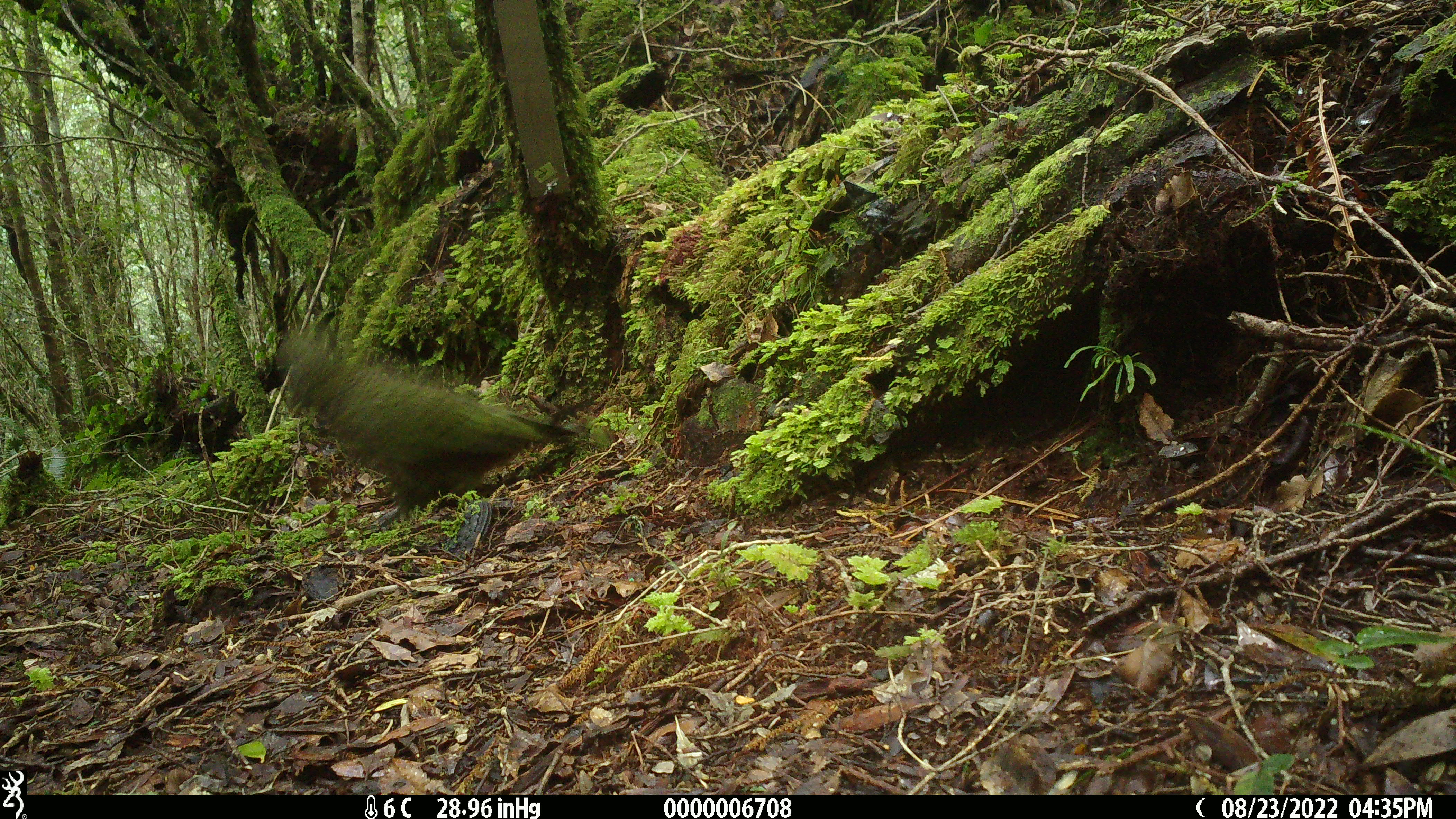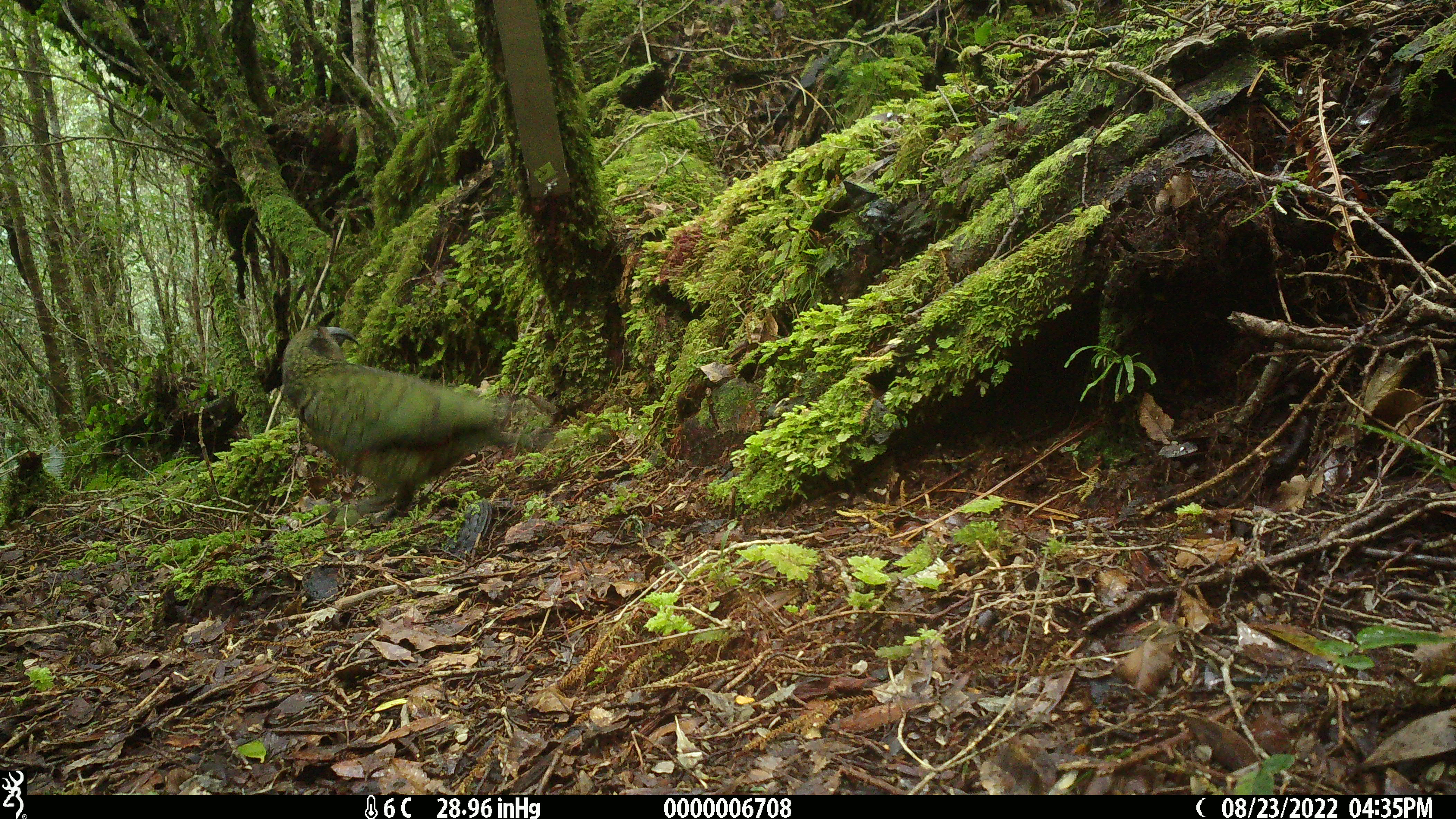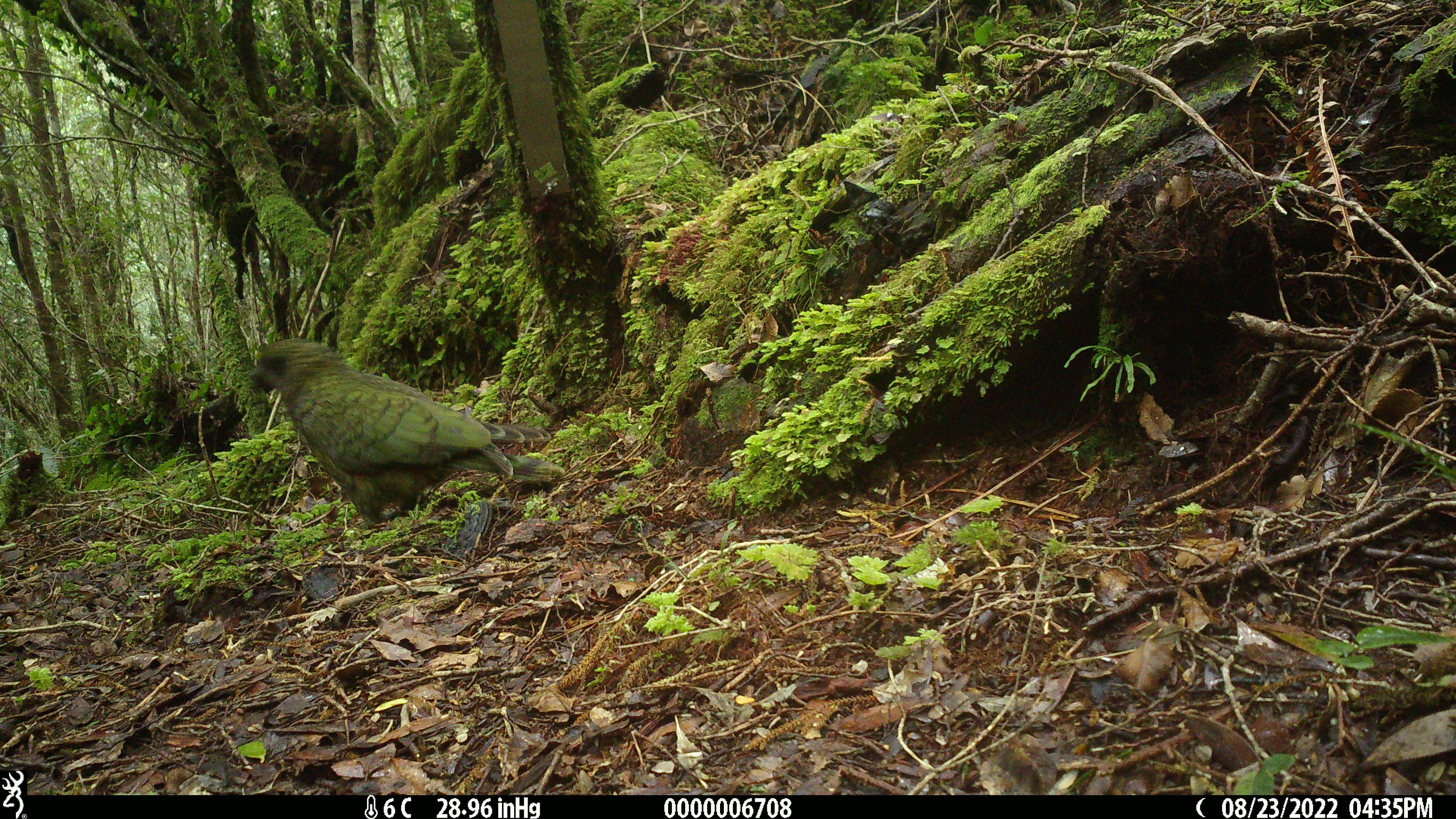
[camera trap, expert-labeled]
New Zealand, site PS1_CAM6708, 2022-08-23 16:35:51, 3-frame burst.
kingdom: Animalia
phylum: Chordata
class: Aves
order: Psittaciformes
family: Strigopidae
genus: Nestor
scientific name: Nestor notabilis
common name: kea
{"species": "kea (Nestor notabilis)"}